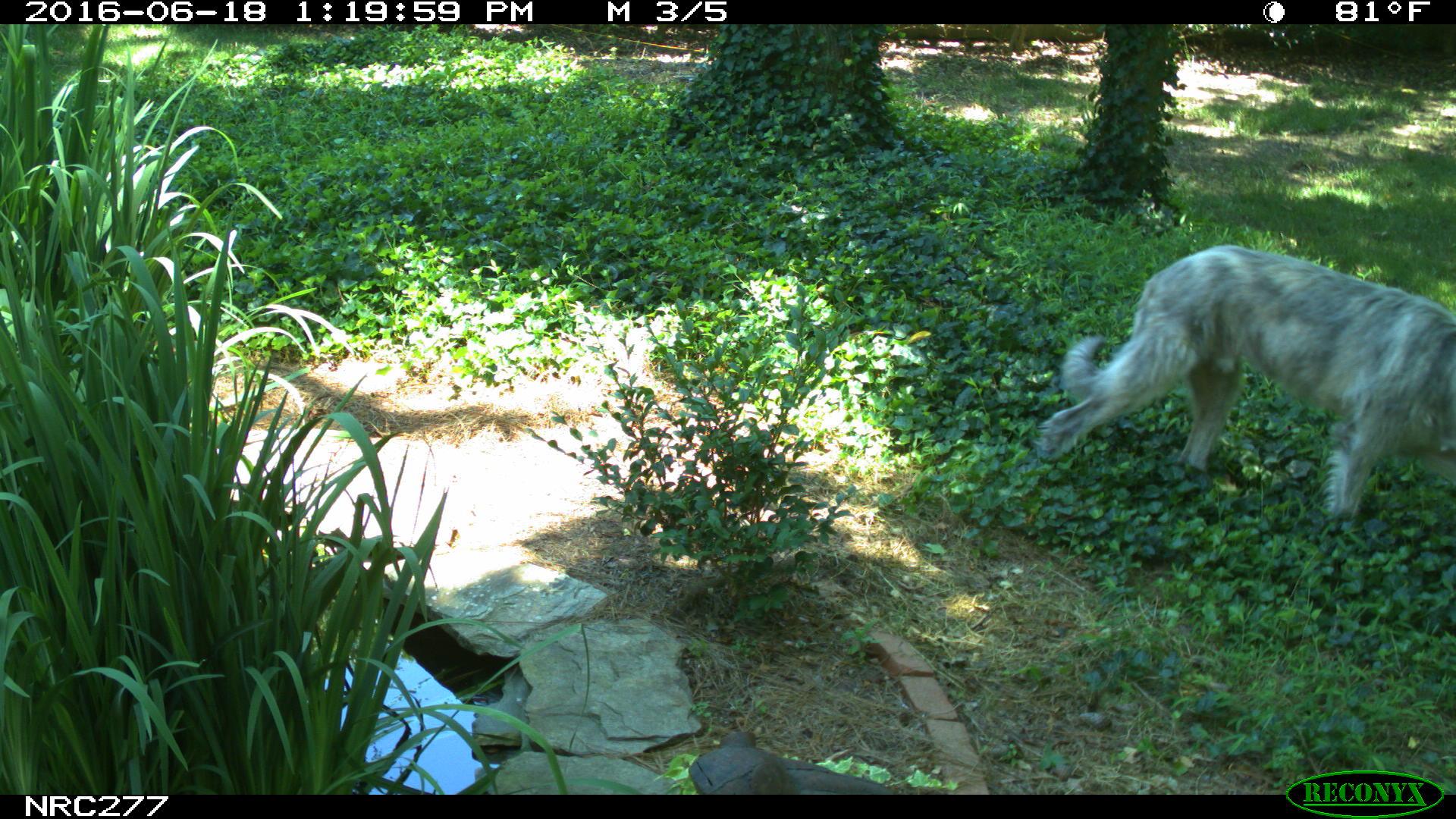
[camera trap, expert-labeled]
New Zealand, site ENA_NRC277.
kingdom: Animalia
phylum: Chordata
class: Mammalia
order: Carnivora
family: Canidae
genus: Canis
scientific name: Canis familiaris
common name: domestic dog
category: dog